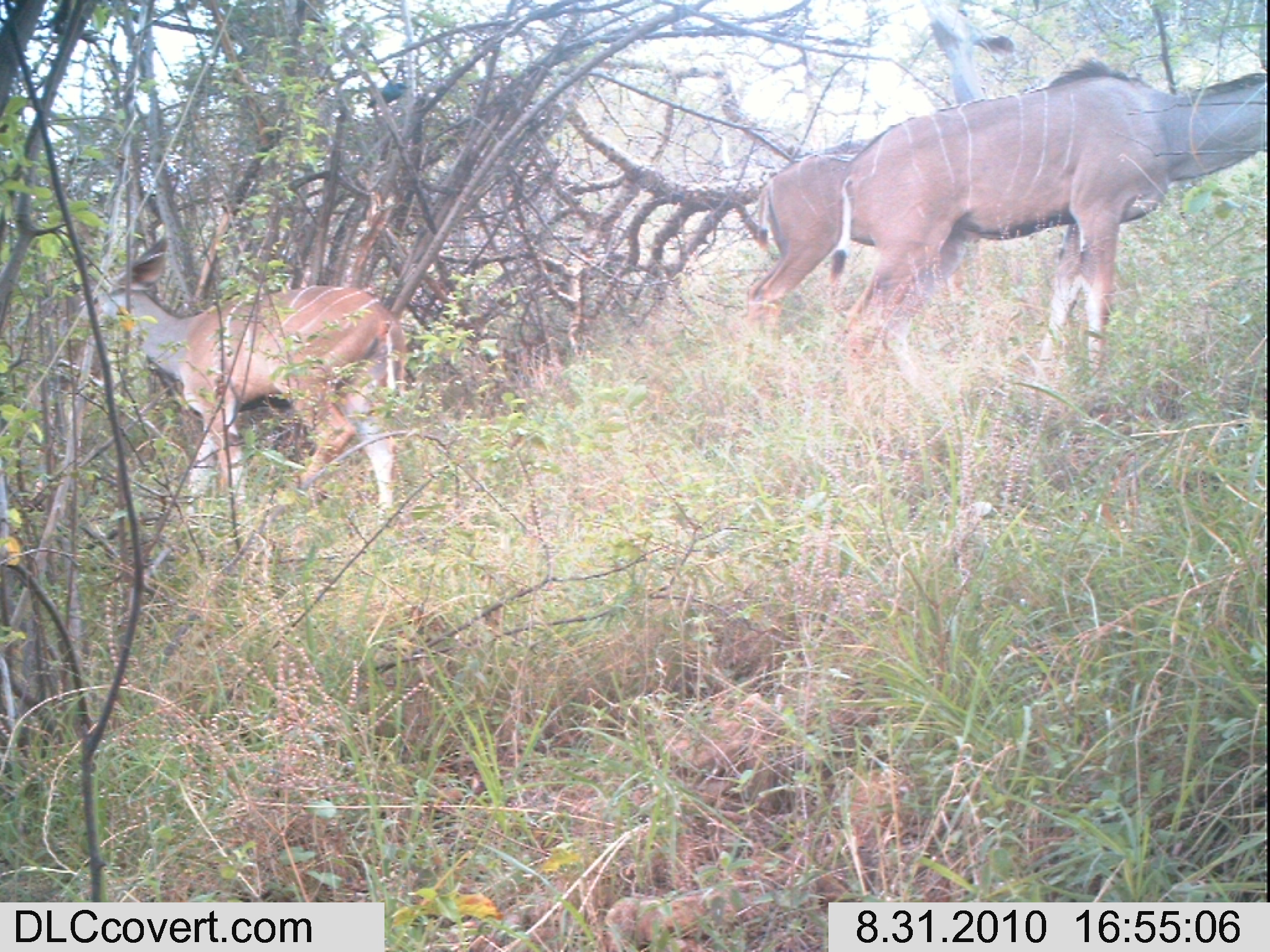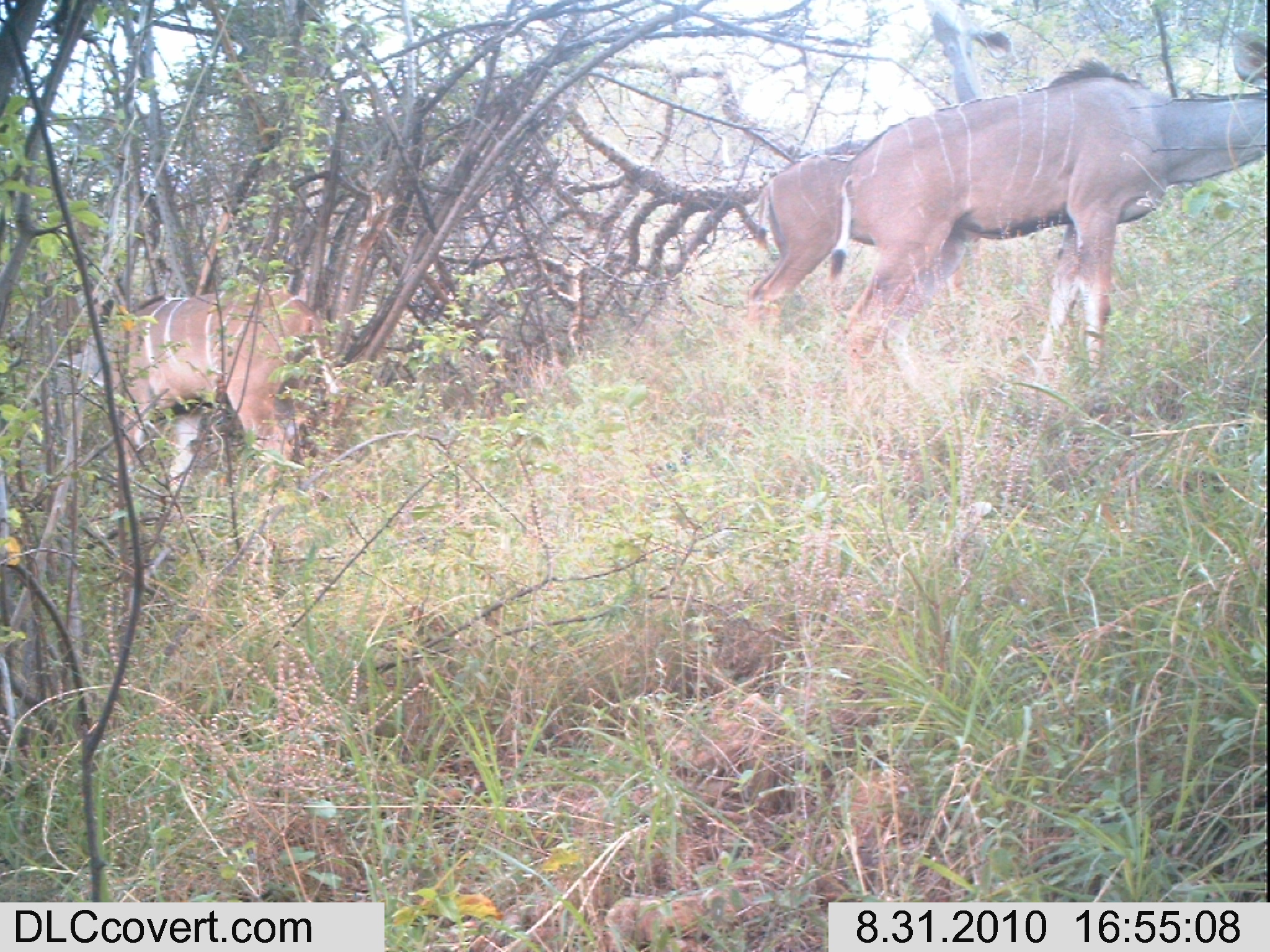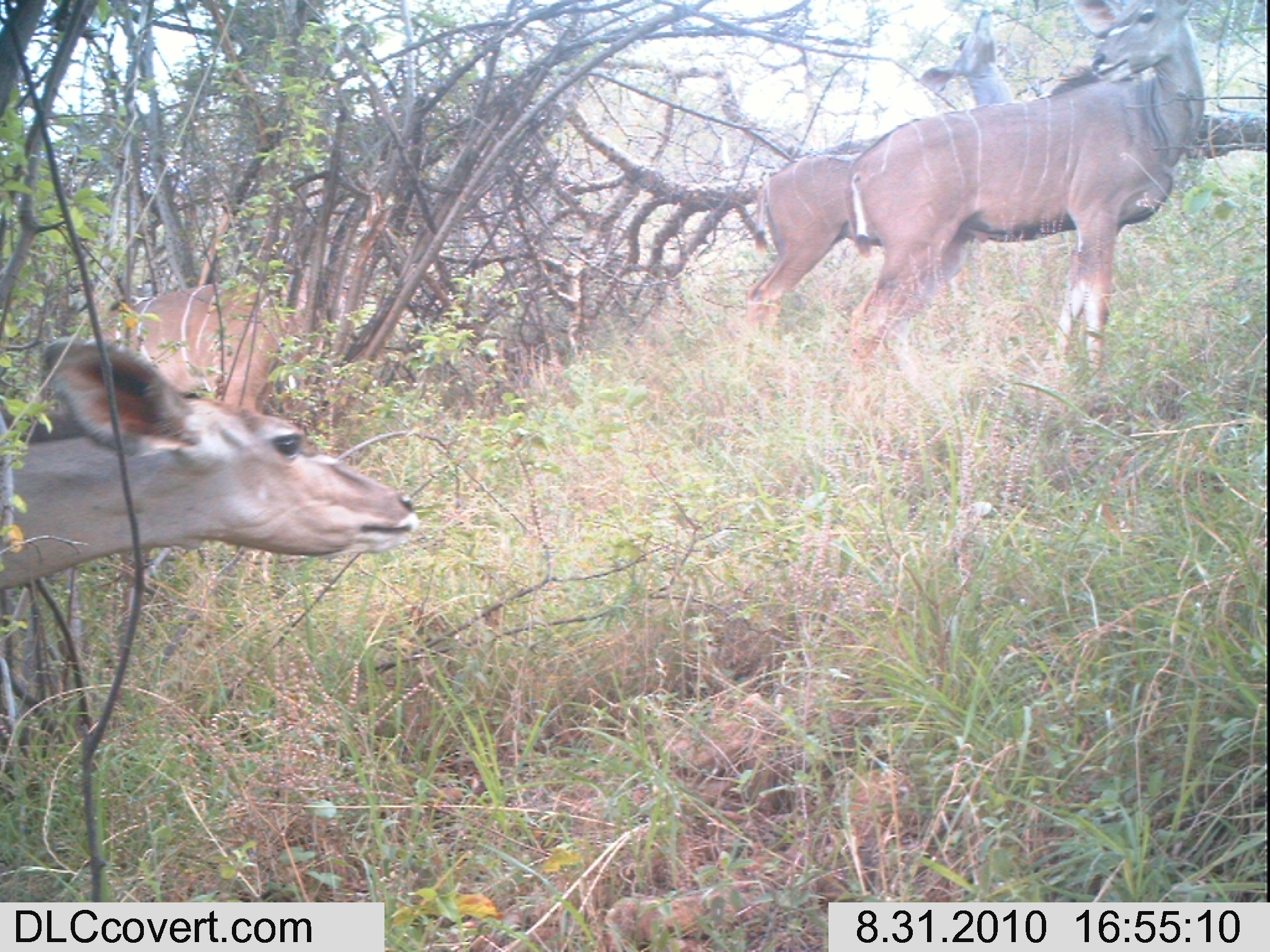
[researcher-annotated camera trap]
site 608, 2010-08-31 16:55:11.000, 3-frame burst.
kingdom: Animalia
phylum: Chordata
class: Mammalia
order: Artiodactyla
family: Bovidae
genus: Tragelaphus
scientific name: Tragelaphus imberbis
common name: lesser kudu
Tragelaphus imberbis (lesser kudu), count 3.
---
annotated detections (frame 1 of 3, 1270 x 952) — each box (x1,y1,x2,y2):
tragelaphus imberbis: (830,55,1267,385); (78,230,407,515); (743,141,976,322); (914,0,1016,108)